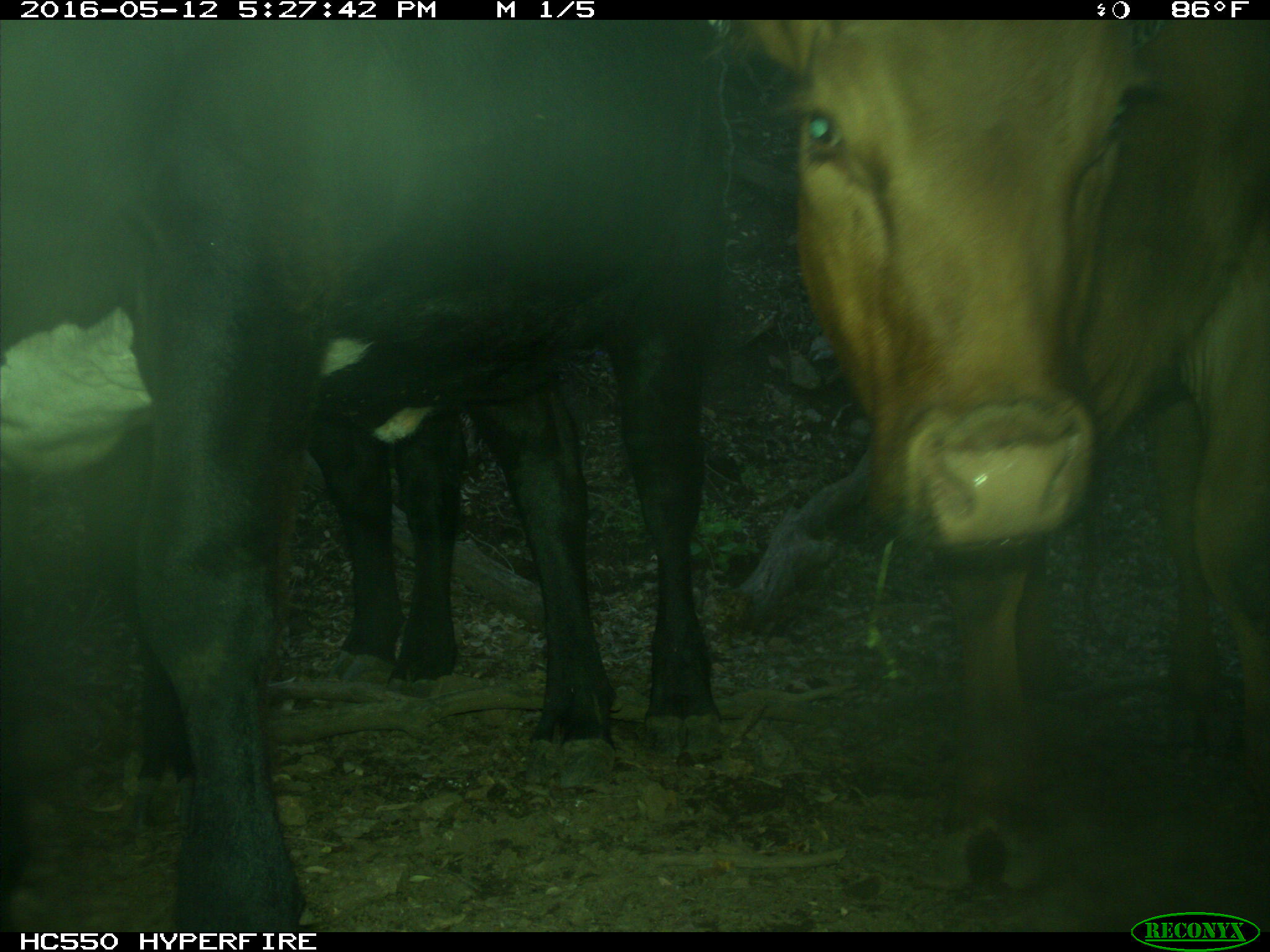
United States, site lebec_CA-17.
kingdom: Animalia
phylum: Chordata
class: Mammalia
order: Artiodactyla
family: Bovidae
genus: Bos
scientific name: Bos taurus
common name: domestic cow